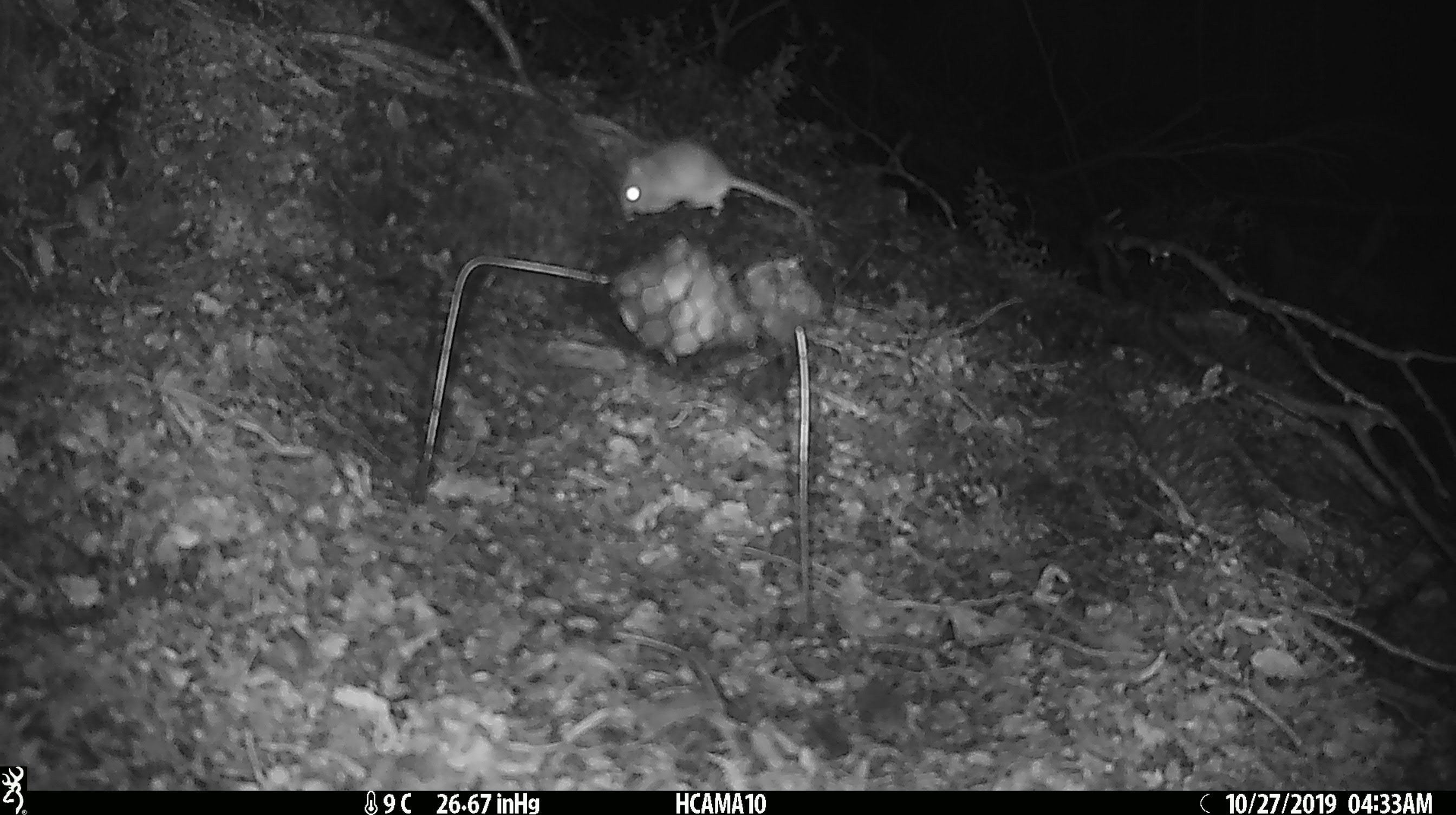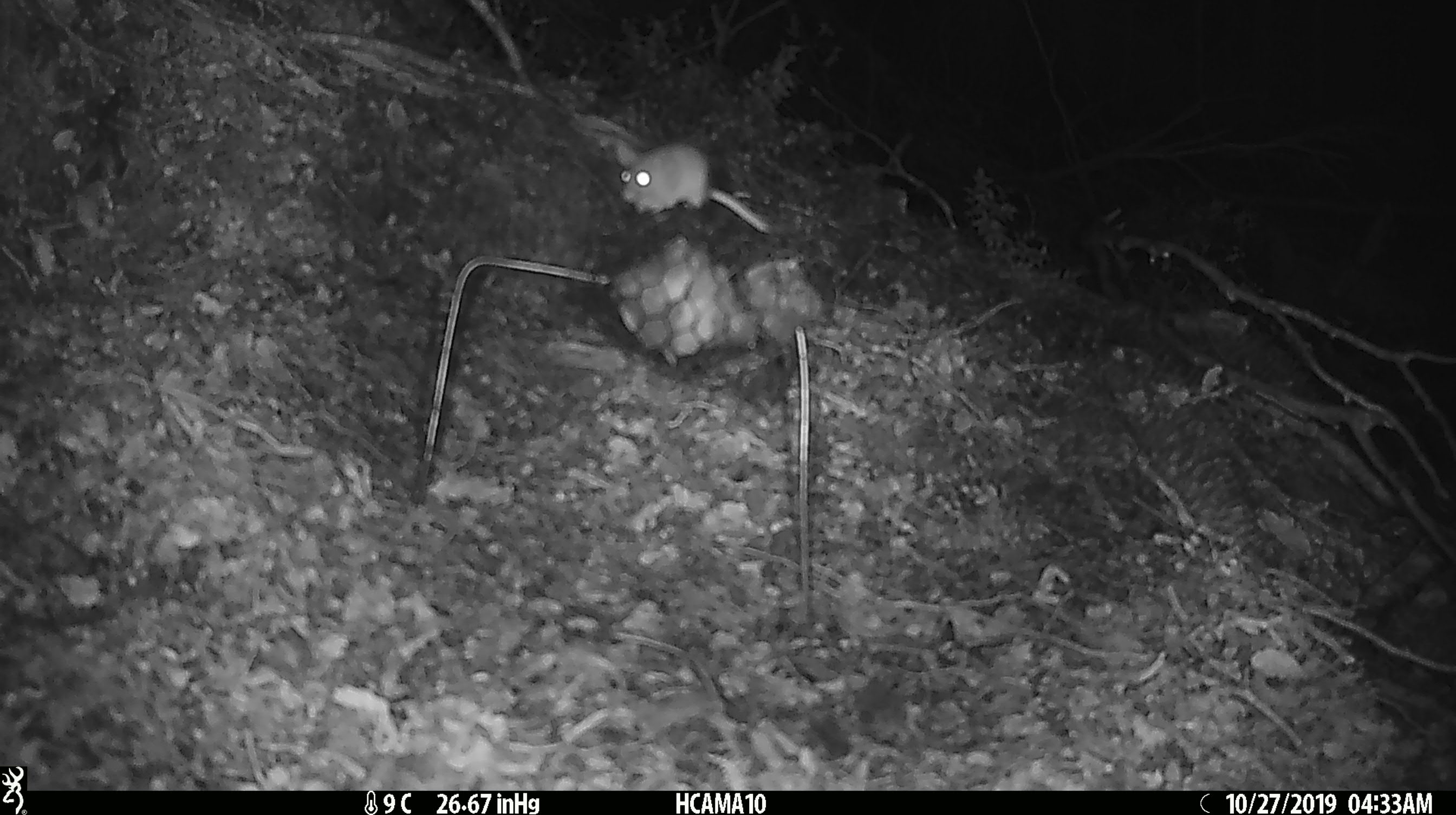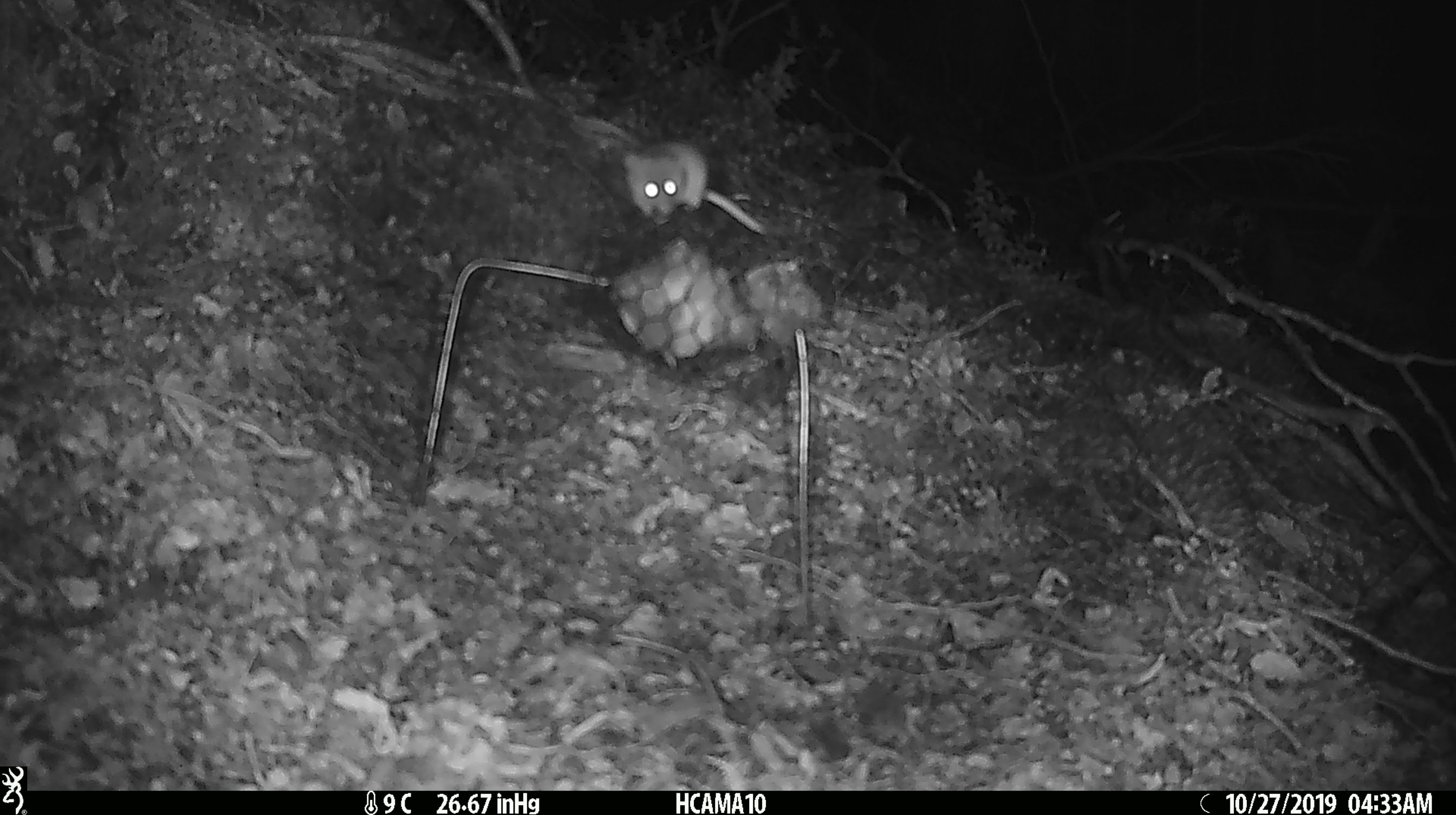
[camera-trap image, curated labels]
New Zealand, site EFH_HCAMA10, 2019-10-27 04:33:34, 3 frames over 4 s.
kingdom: Animalia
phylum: Chordata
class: Mammalia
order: Rodentia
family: Muridae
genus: Mus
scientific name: Mus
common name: mouse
Mouse (Mus).